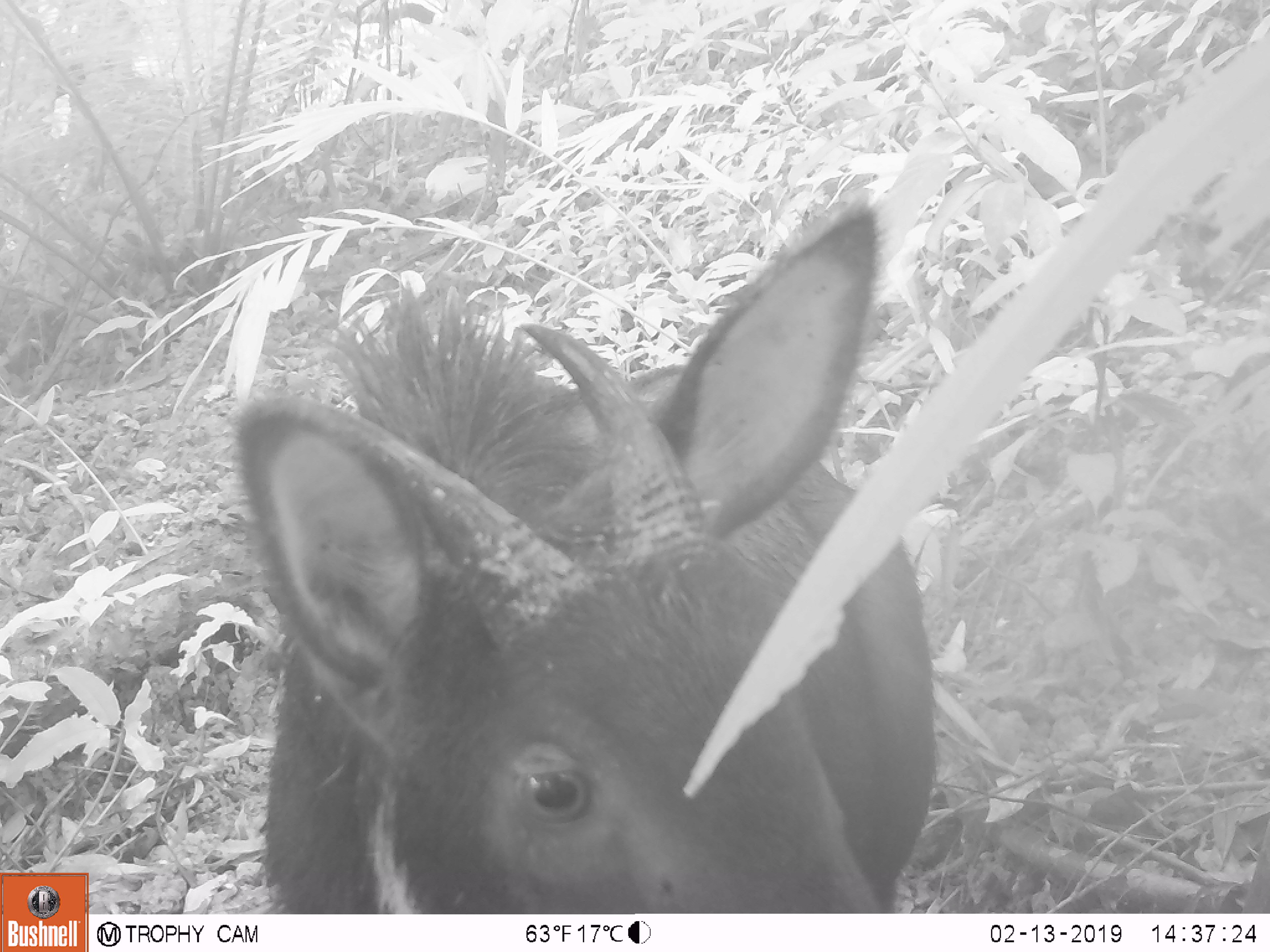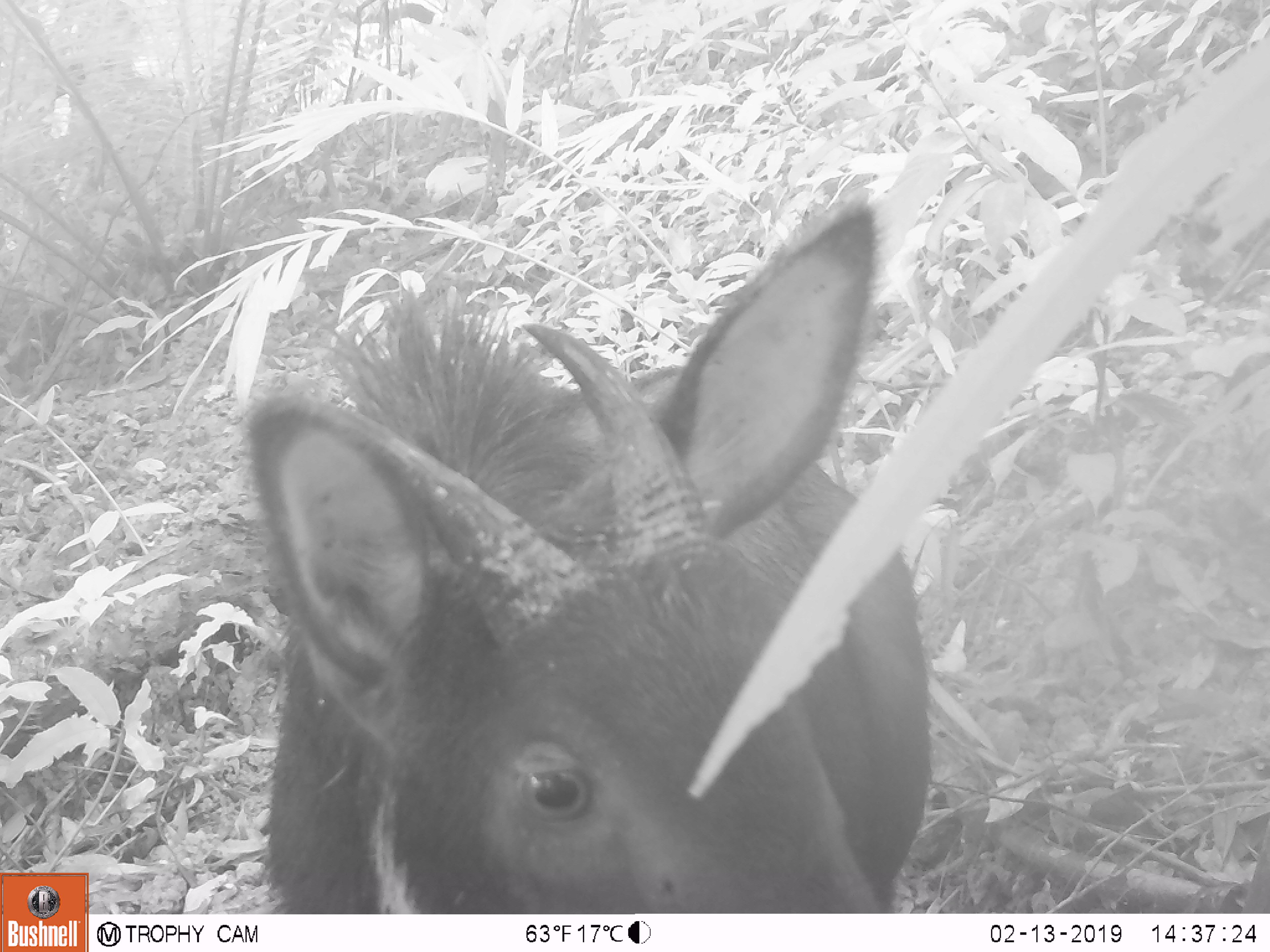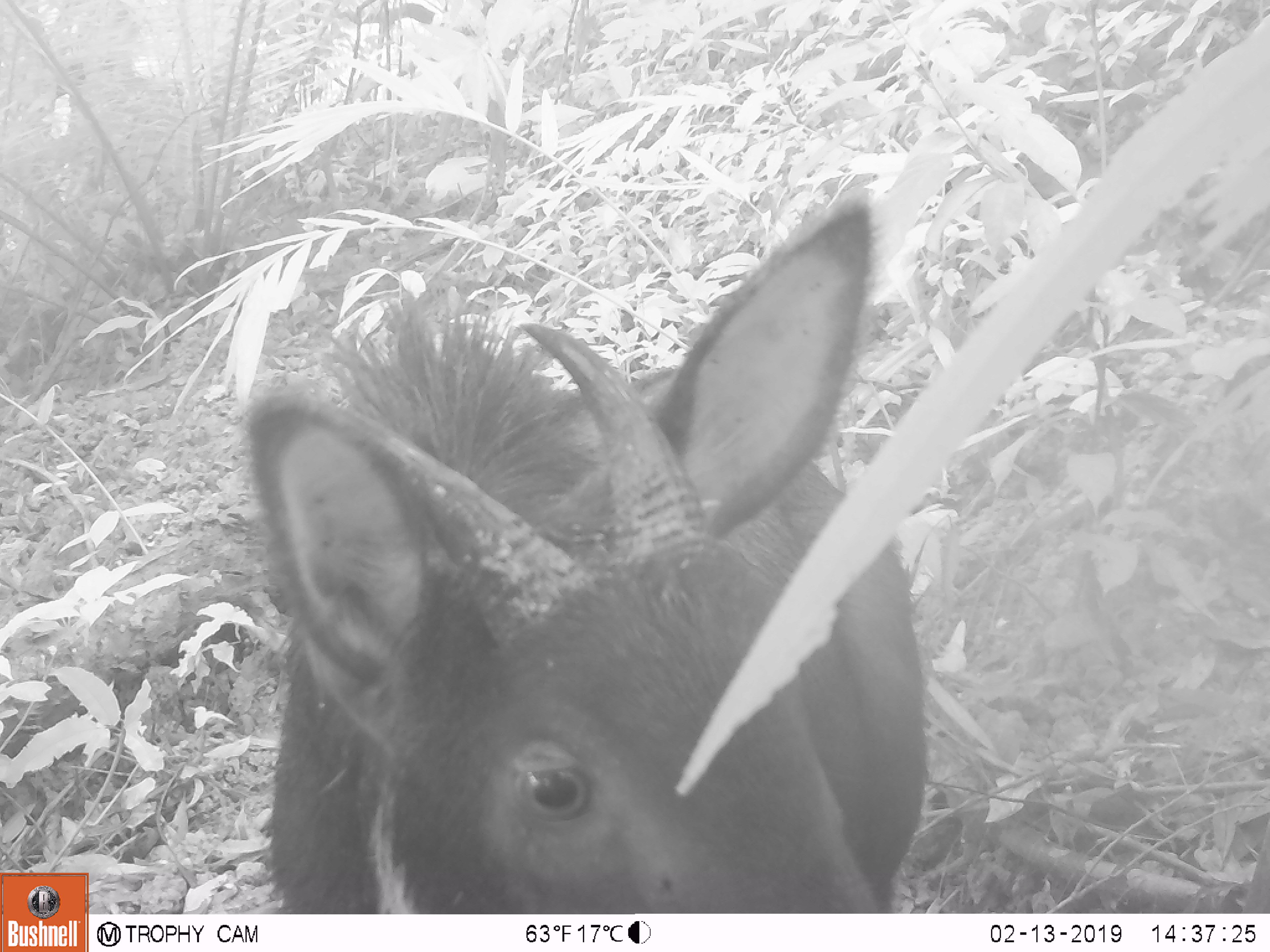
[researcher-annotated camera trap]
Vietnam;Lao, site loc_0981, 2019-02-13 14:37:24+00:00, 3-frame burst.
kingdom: Animalia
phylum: Chordata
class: Mammalia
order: Artiodactyla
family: Bovidae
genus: Capricornis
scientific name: Capricornis sumatraensis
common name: chinese serow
Chinese serow (Capricornis sumatraensis). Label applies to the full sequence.